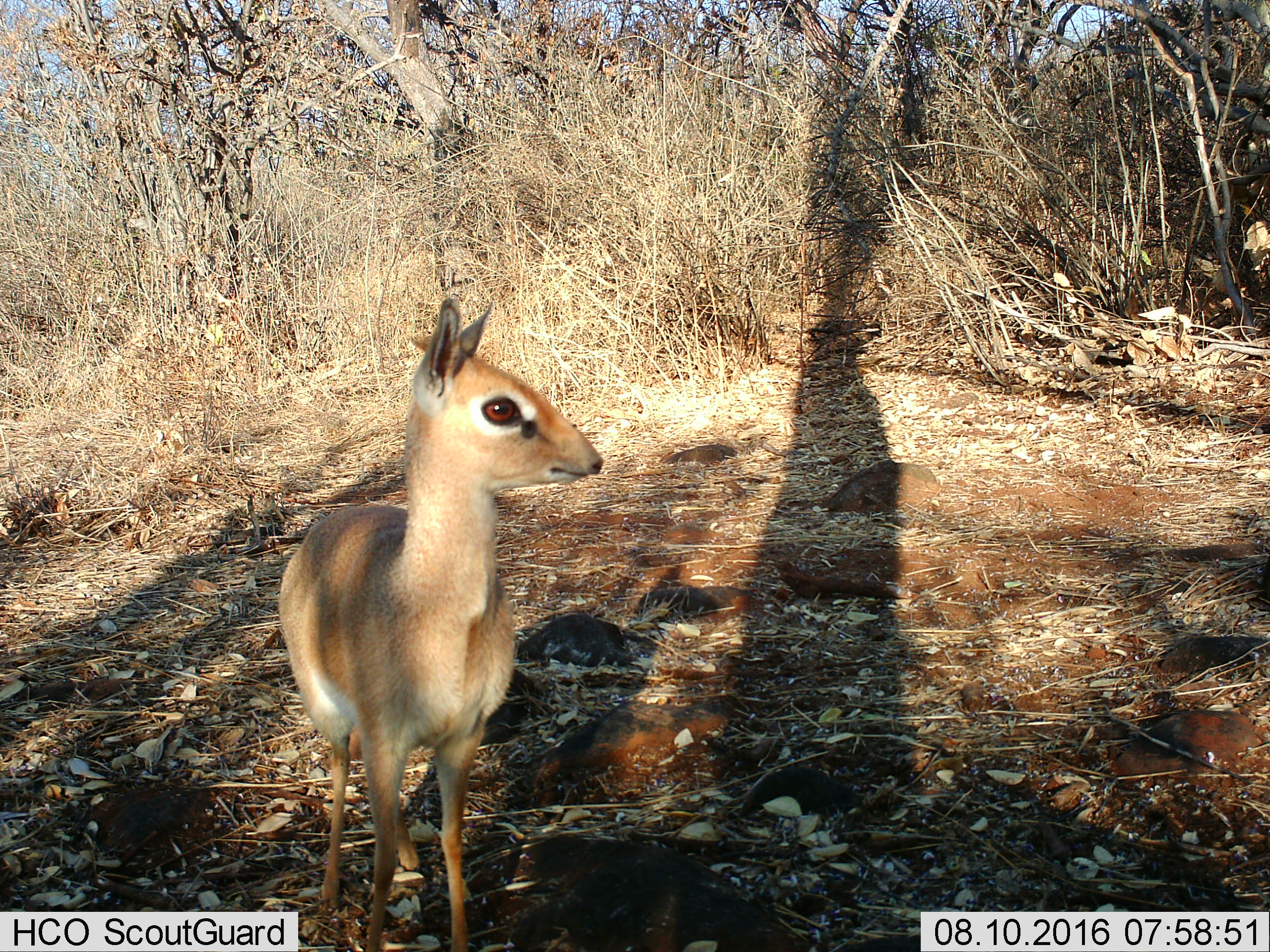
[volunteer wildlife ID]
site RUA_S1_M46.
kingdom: Animalia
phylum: Chordata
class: Mammalia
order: Artiodactyla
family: Bovidae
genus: Madoqua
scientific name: Madoqua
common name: dik-dik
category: dikdik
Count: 1.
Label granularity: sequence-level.